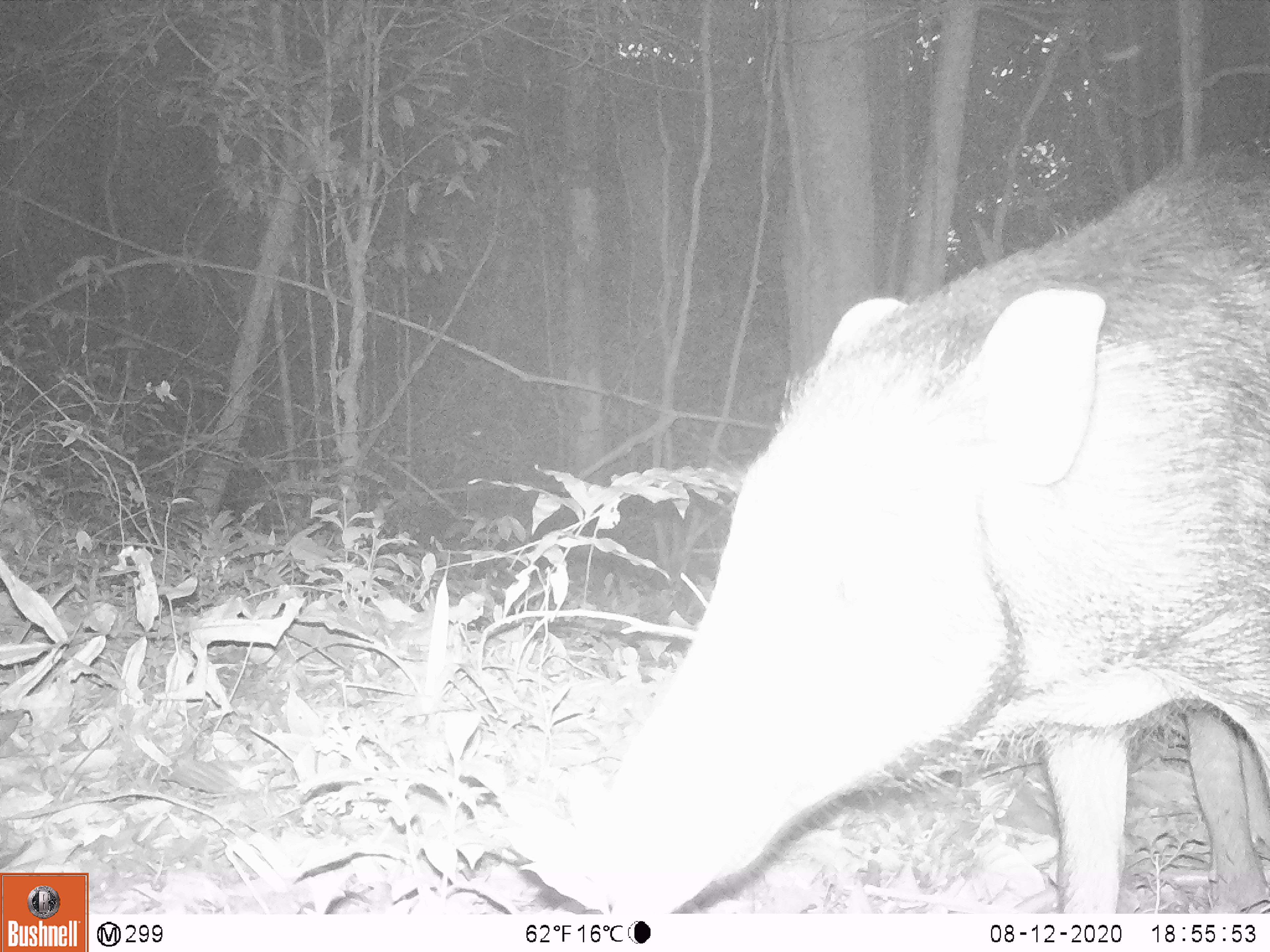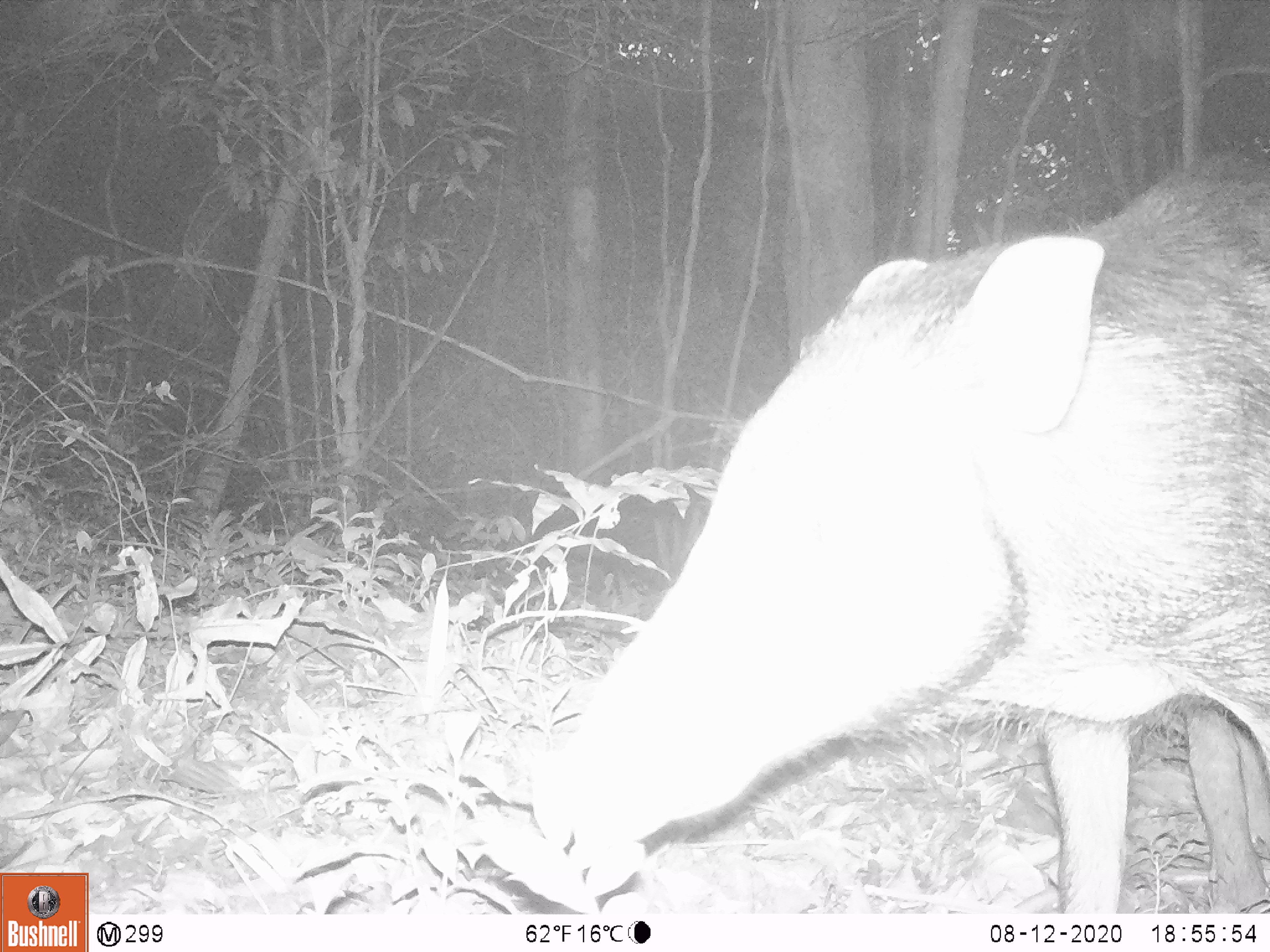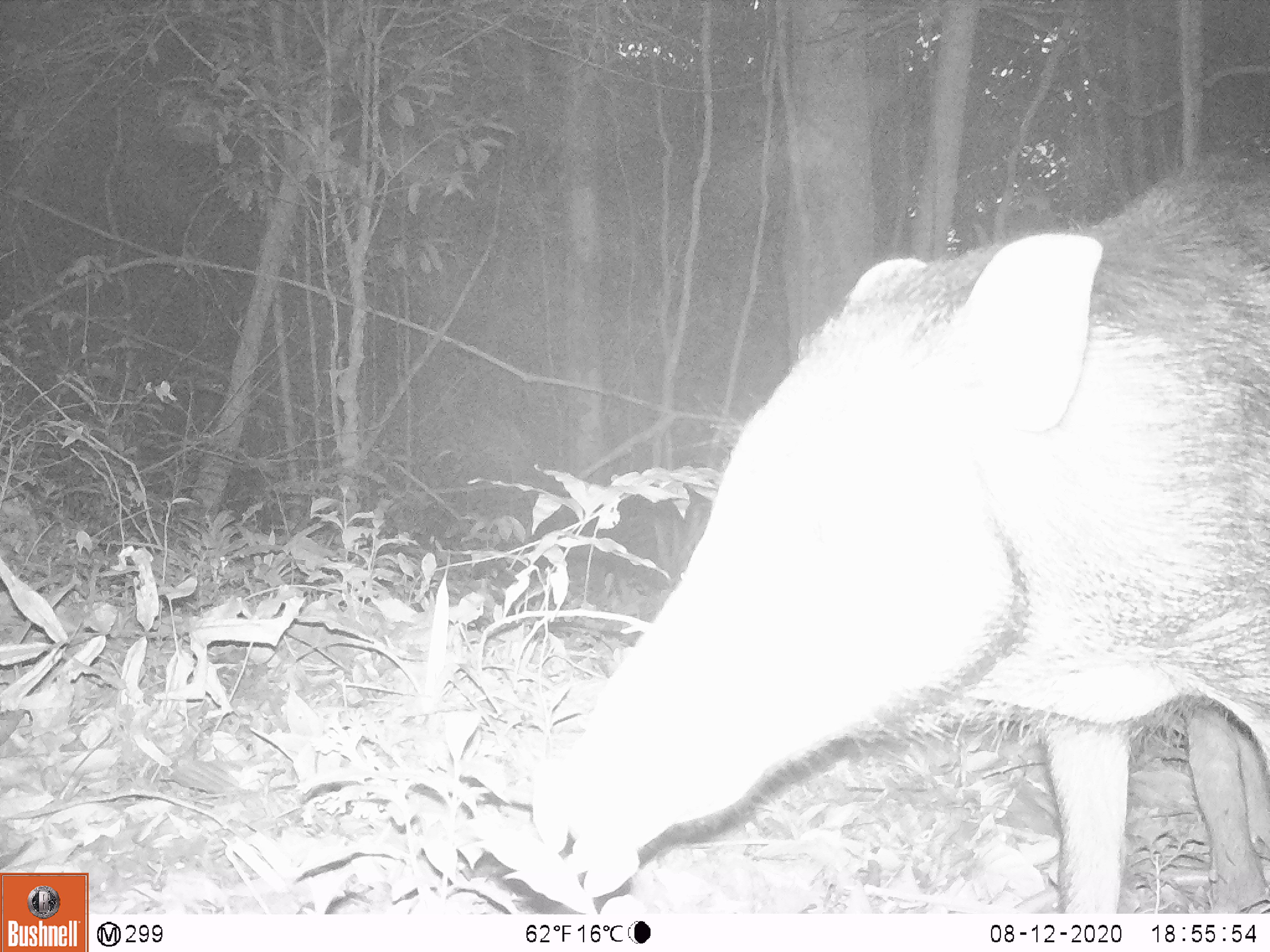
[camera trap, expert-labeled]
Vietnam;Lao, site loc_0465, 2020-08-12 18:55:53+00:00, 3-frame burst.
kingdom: Animalia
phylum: Chordata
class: Mammalia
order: Artiodactyla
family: Suidae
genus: Sus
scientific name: Sus scrofa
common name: eurasian wild pig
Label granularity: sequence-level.